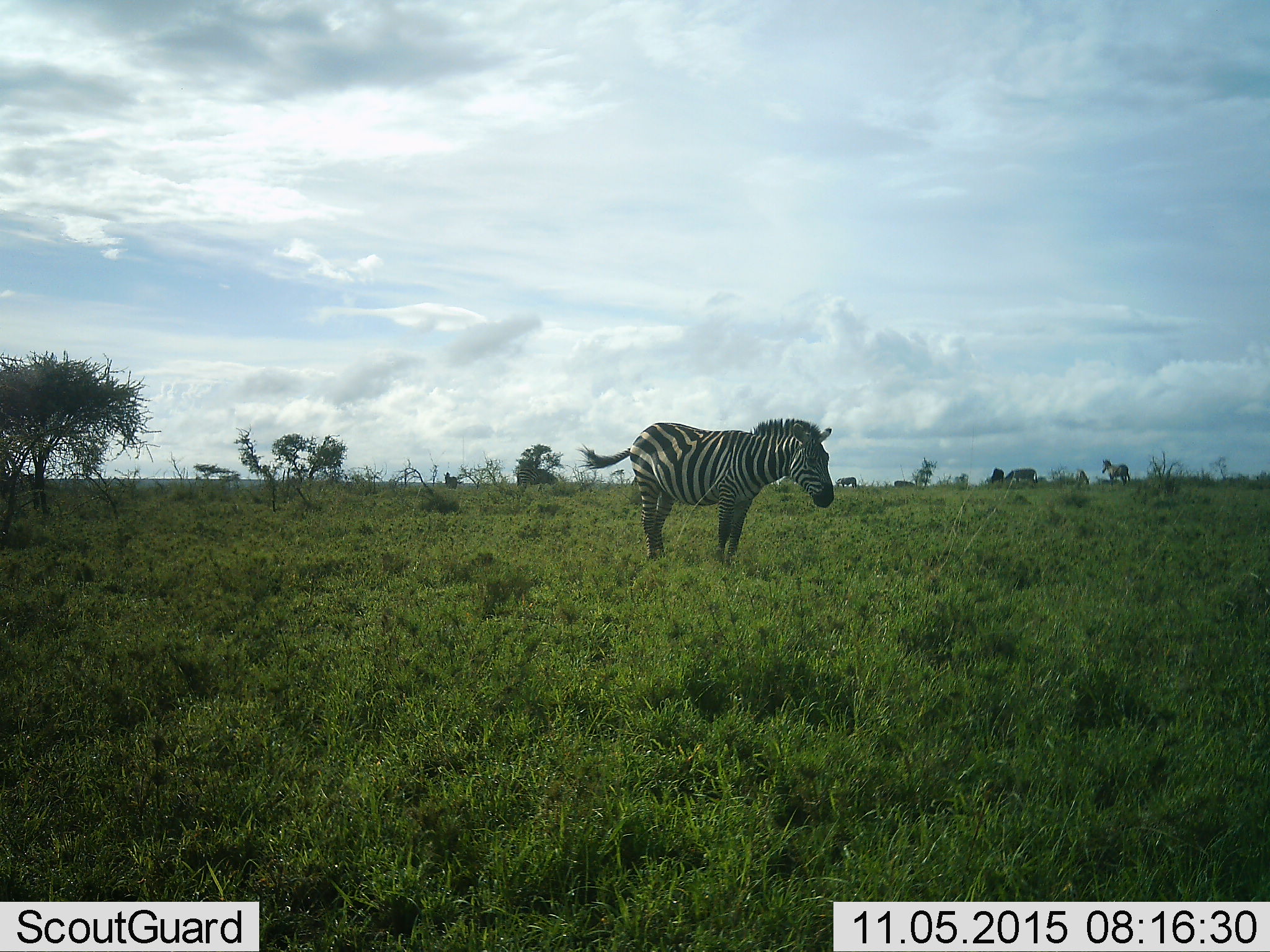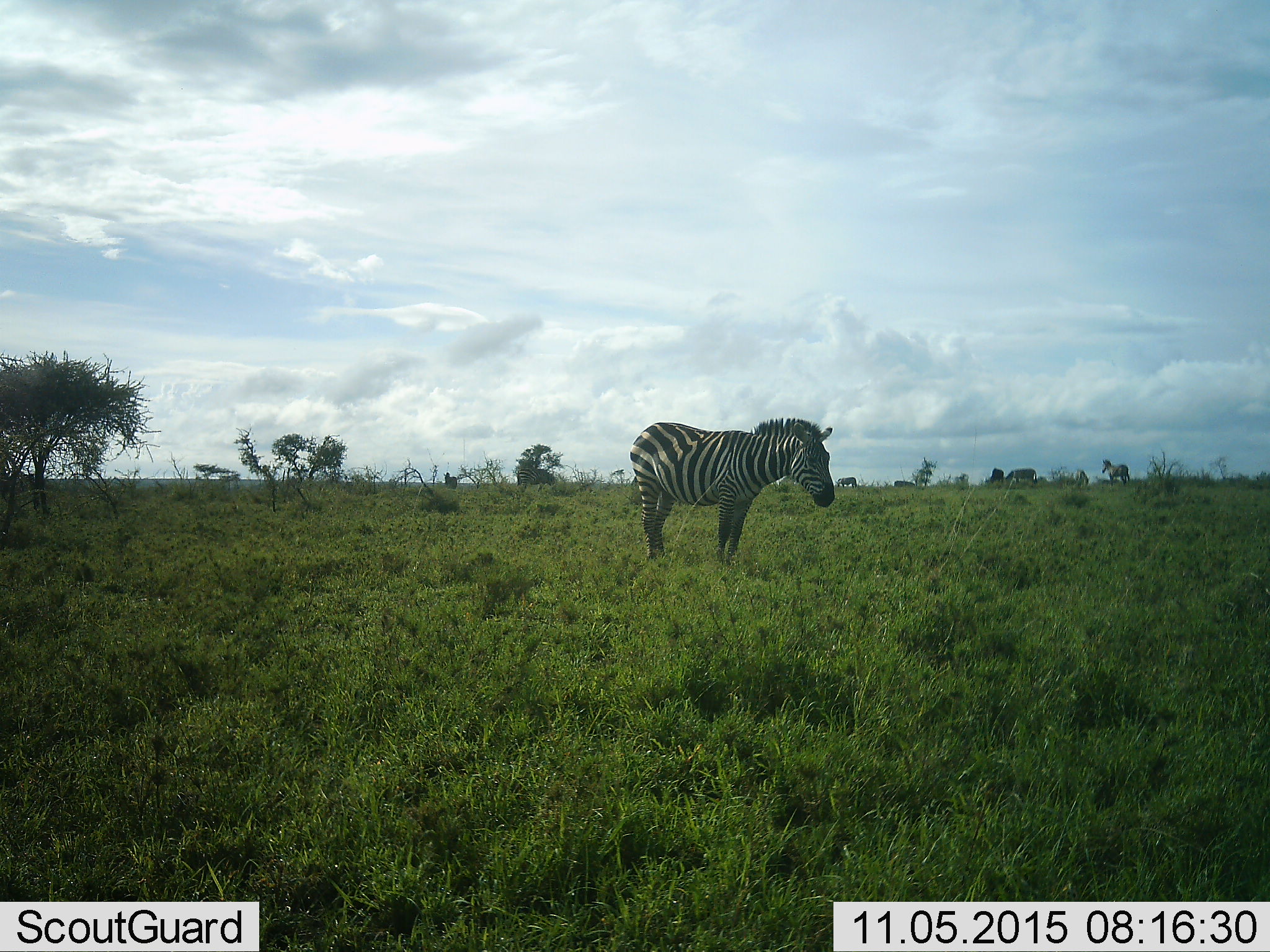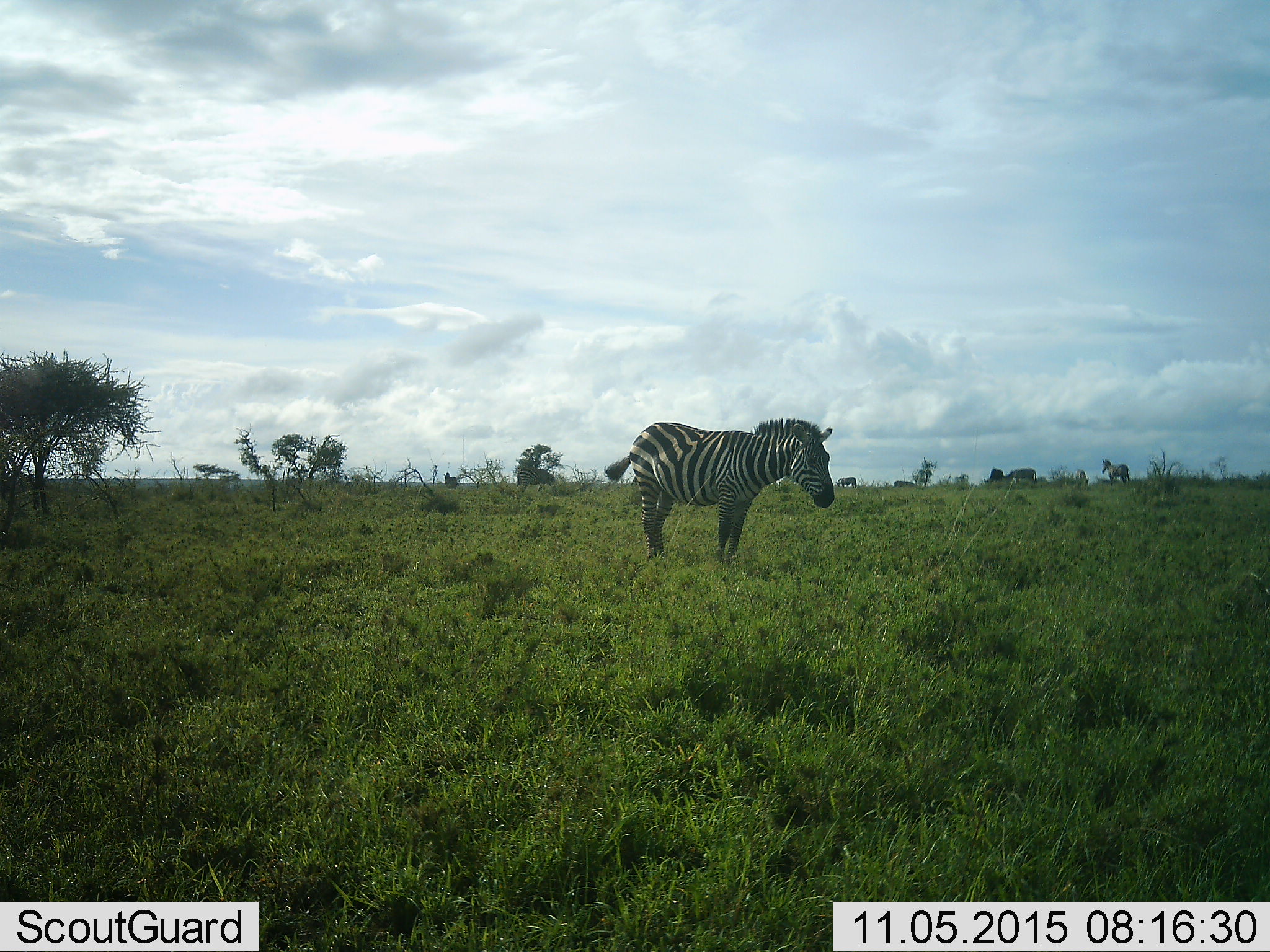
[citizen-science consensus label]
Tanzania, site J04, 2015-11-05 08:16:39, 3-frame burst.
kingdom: Animalia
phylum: Chordata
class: Mammalia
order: Perissodactyla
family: Equidae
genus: Equus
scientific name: Equus quagga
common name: plains zebra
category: zebra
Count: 3.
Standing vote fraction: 100%.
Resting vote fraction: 0%.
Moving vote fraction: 0%.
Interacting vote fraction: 0%.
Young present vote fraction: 0%.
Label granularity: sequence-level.